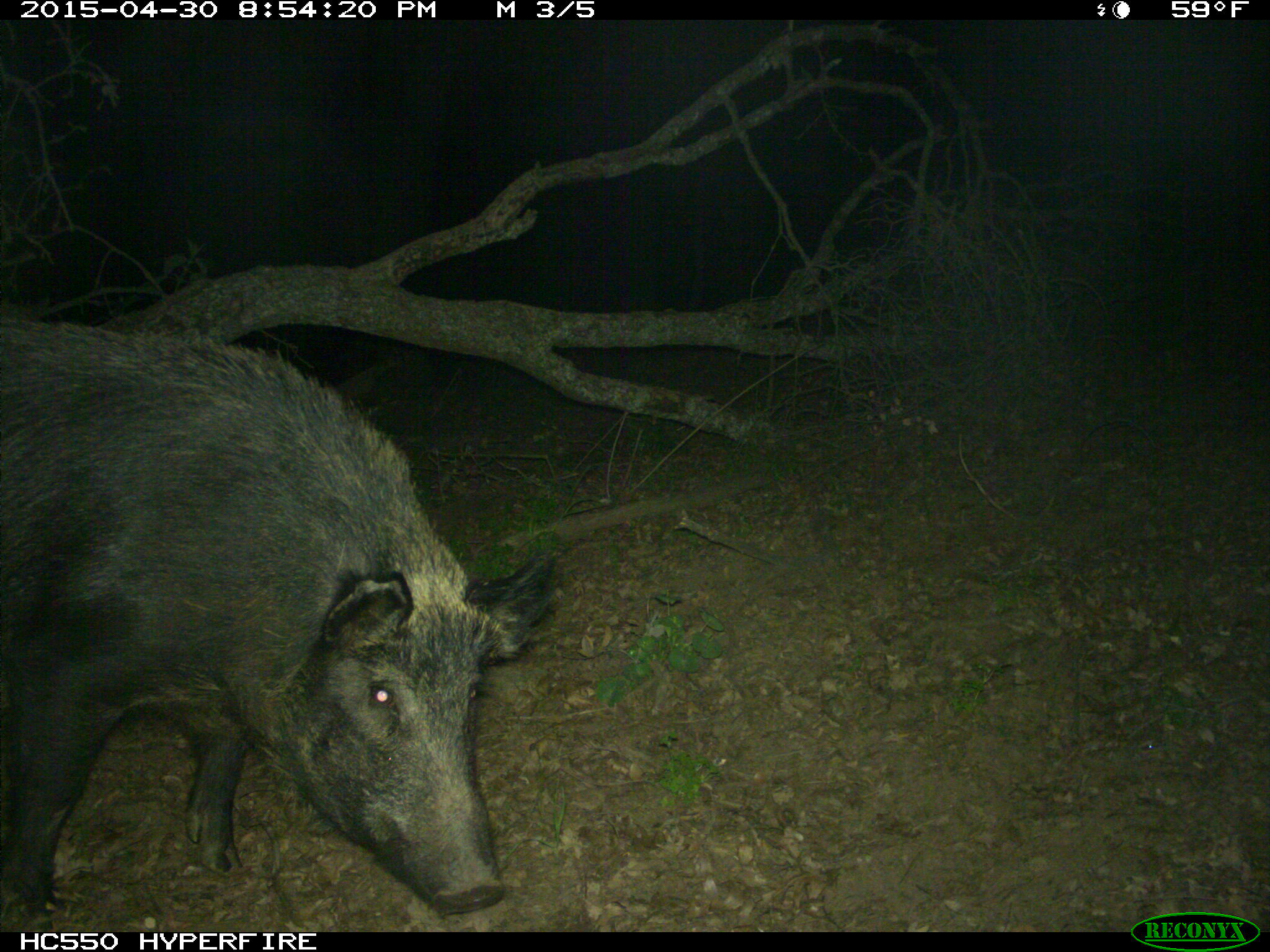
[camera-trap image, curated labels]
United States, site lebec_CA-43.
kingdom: Animalia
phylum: Chordata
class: Mammalia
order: Artiodactyla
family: Suidae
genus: Sus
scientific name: Sus scrofa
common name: wild boar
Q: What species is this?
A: Sus scrofa (wild boar).